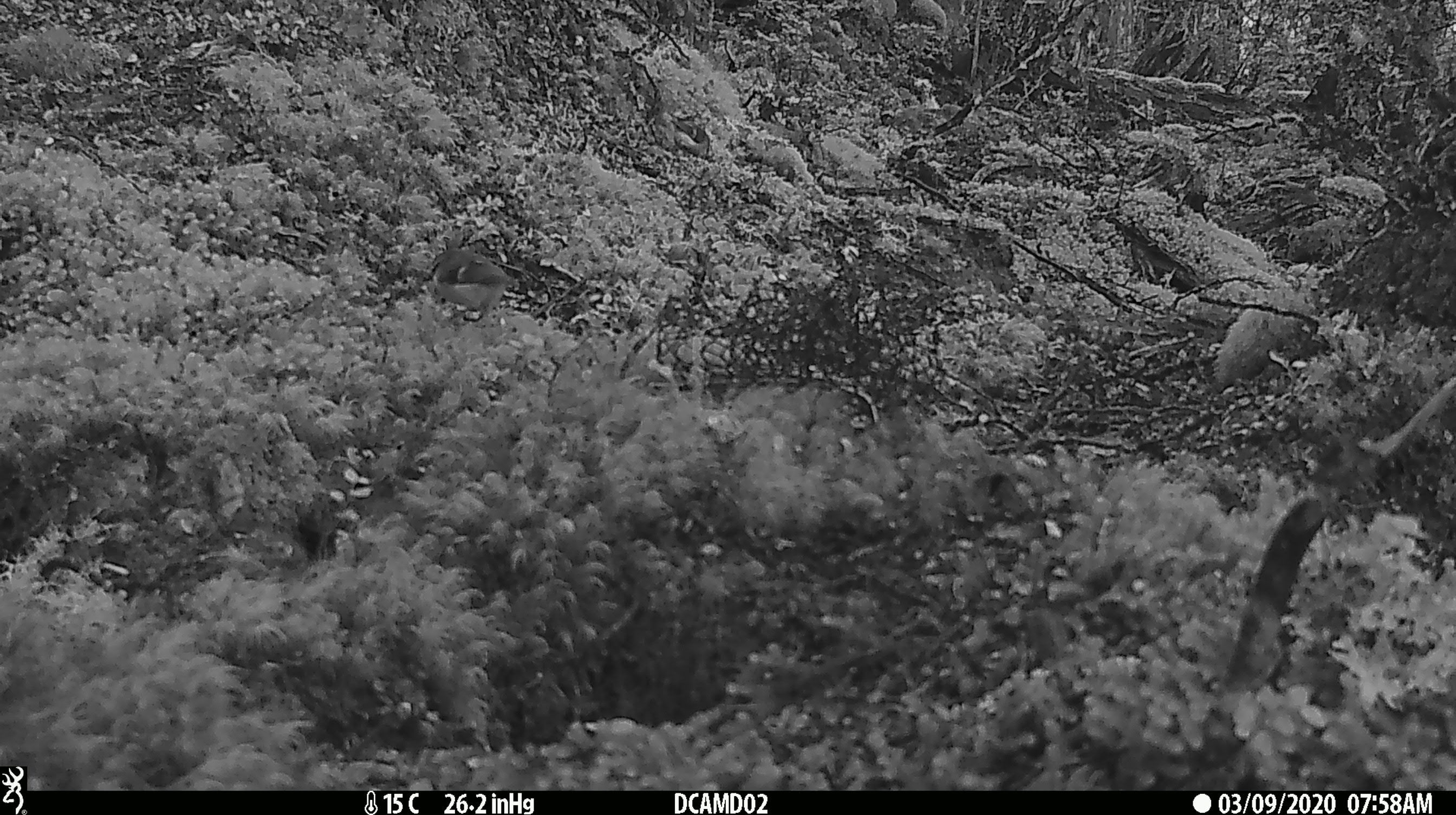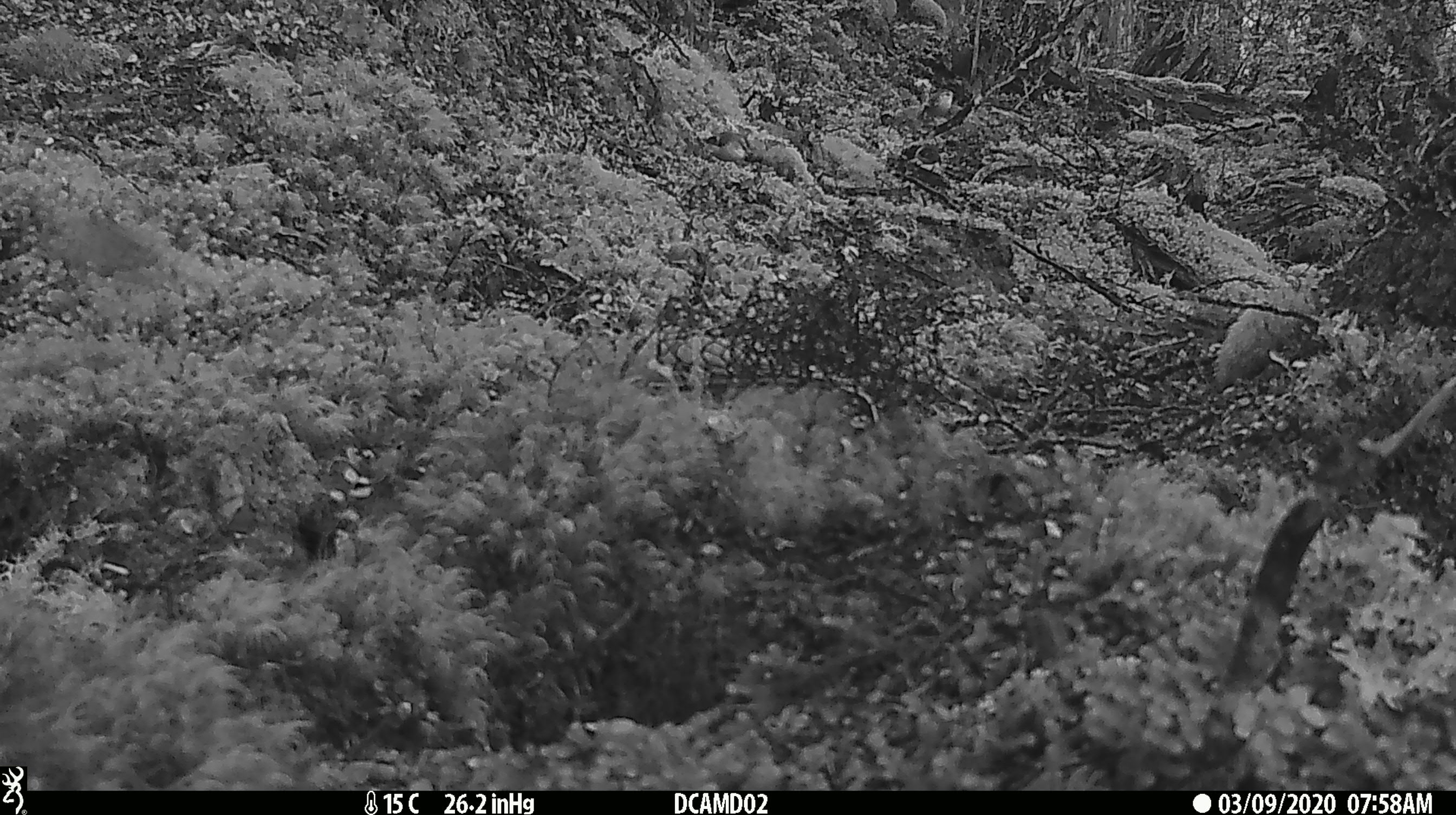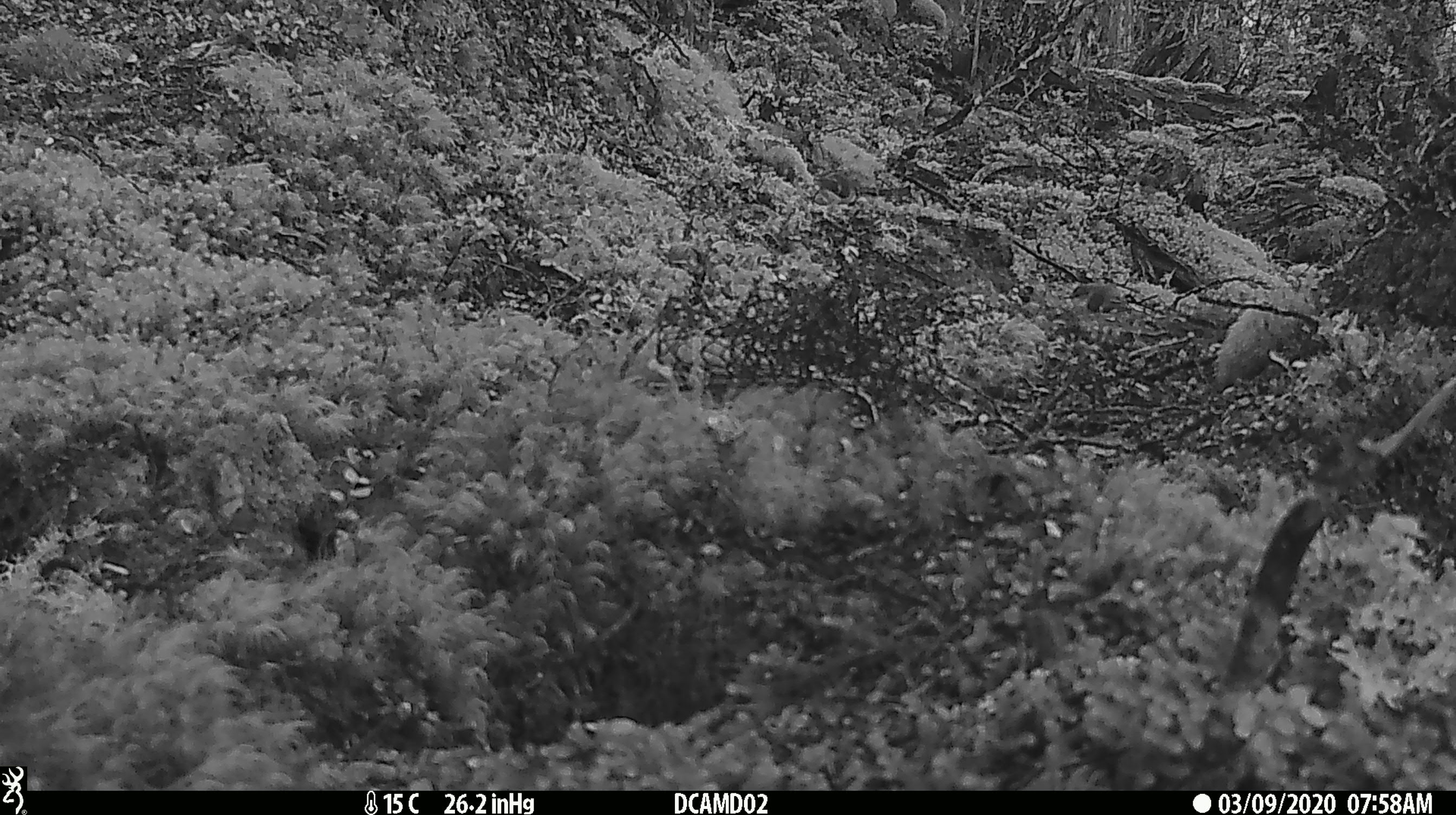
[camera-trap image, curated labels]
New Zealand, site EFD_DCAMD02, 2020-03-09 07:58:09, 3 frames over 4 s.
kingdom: Animalia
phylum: Chordata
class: Aves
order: Passeriformes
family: Acanthisittidae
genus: Acanthisitta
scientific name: Acanthisitta chloris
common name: rifleman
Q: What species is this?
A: Rifleman (Acanthisitta chloris).